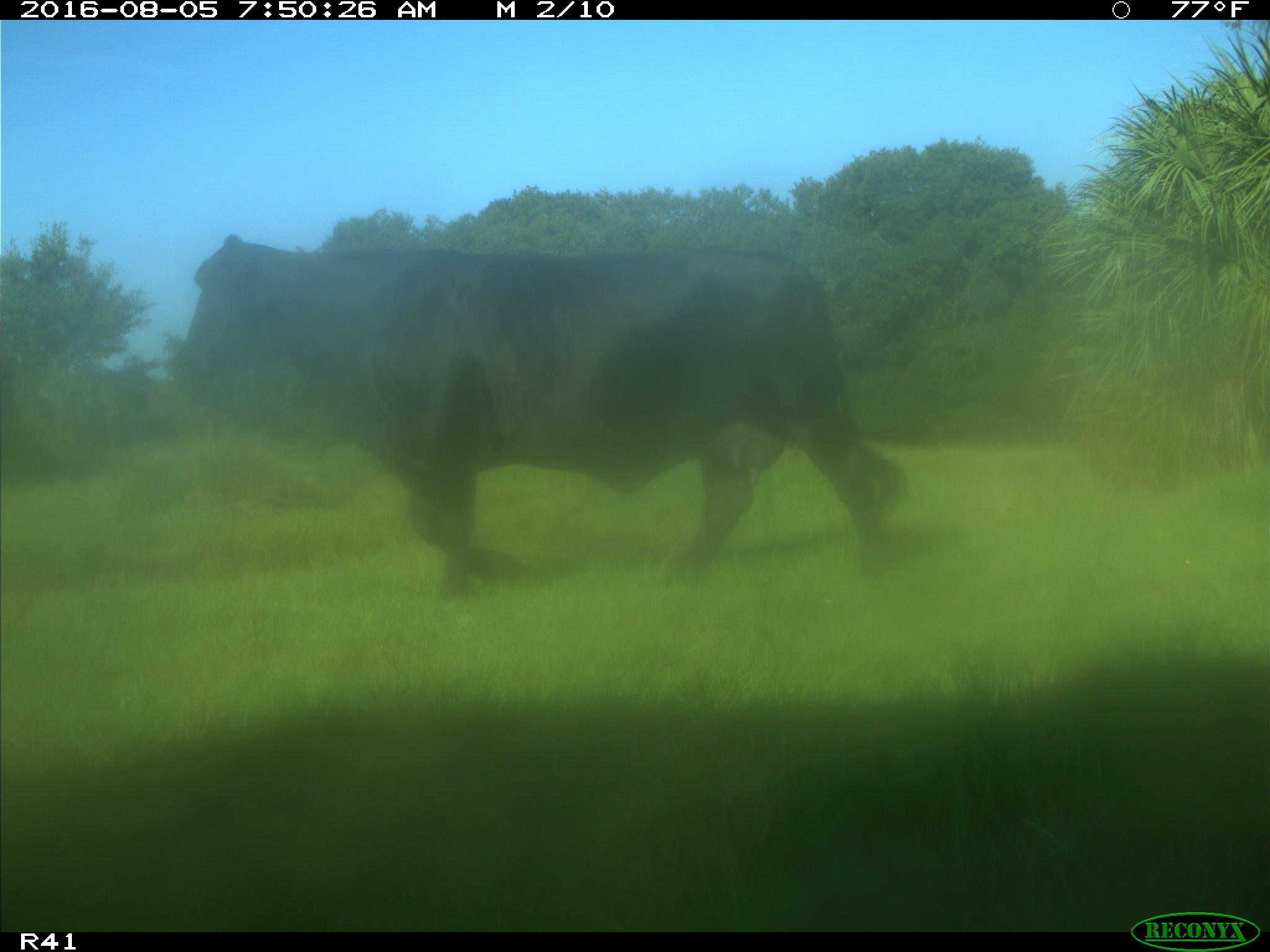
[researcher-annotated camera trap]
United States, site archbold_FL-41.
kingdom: Animalia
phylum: Chordata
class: Mammalia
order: Artiodactyla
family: Bovidae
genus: Bos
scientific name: Bos taurus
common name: domestic cow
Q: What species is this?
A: Bos taurus (domestic cow).